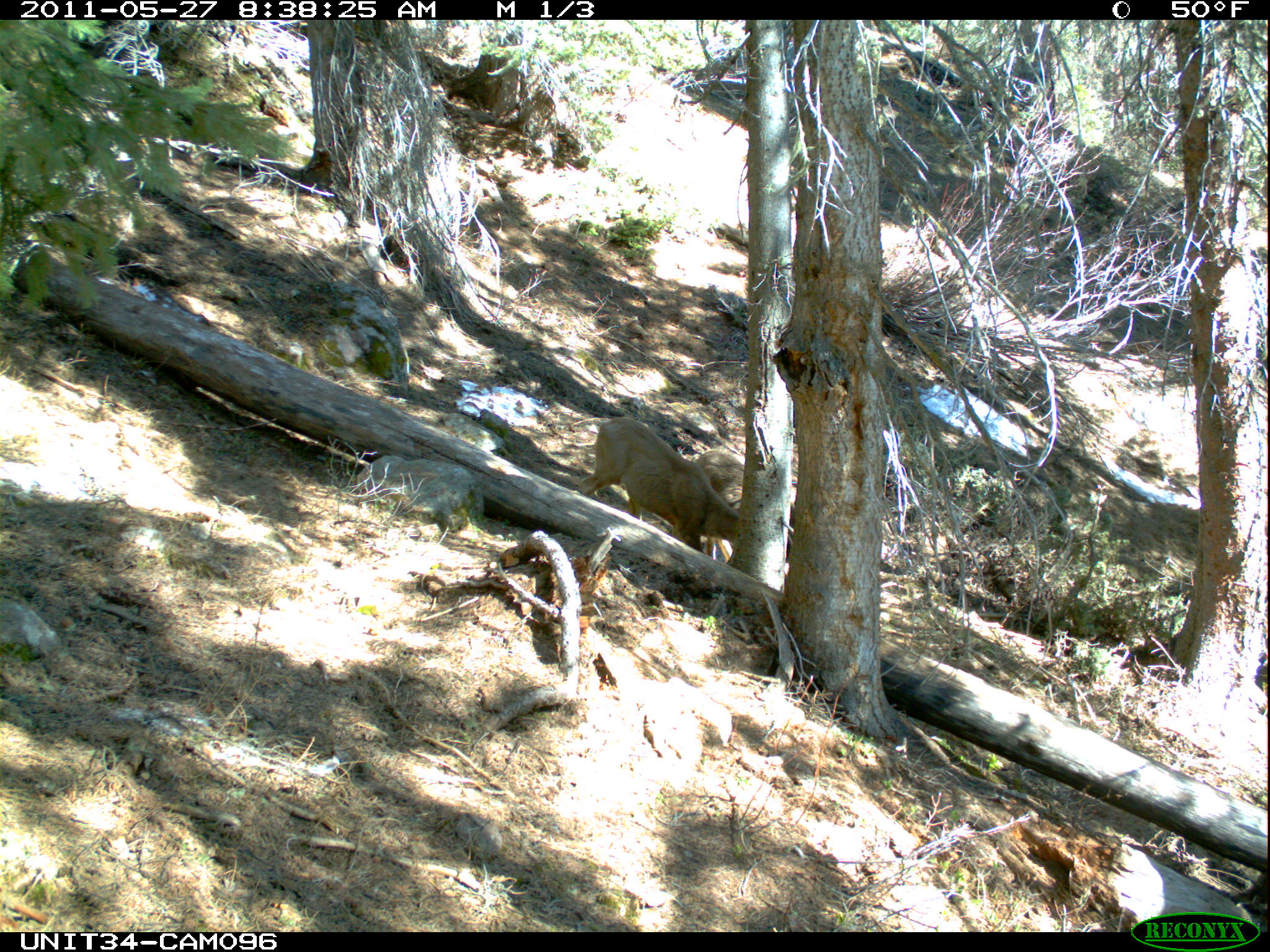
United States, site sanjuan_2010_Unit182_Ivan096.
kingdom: Animalia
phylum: Chordata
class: Mammalia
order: Artiodactyla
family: Cervidae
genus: Odocoileus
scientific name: Odocoileus hemionus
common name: mule deer